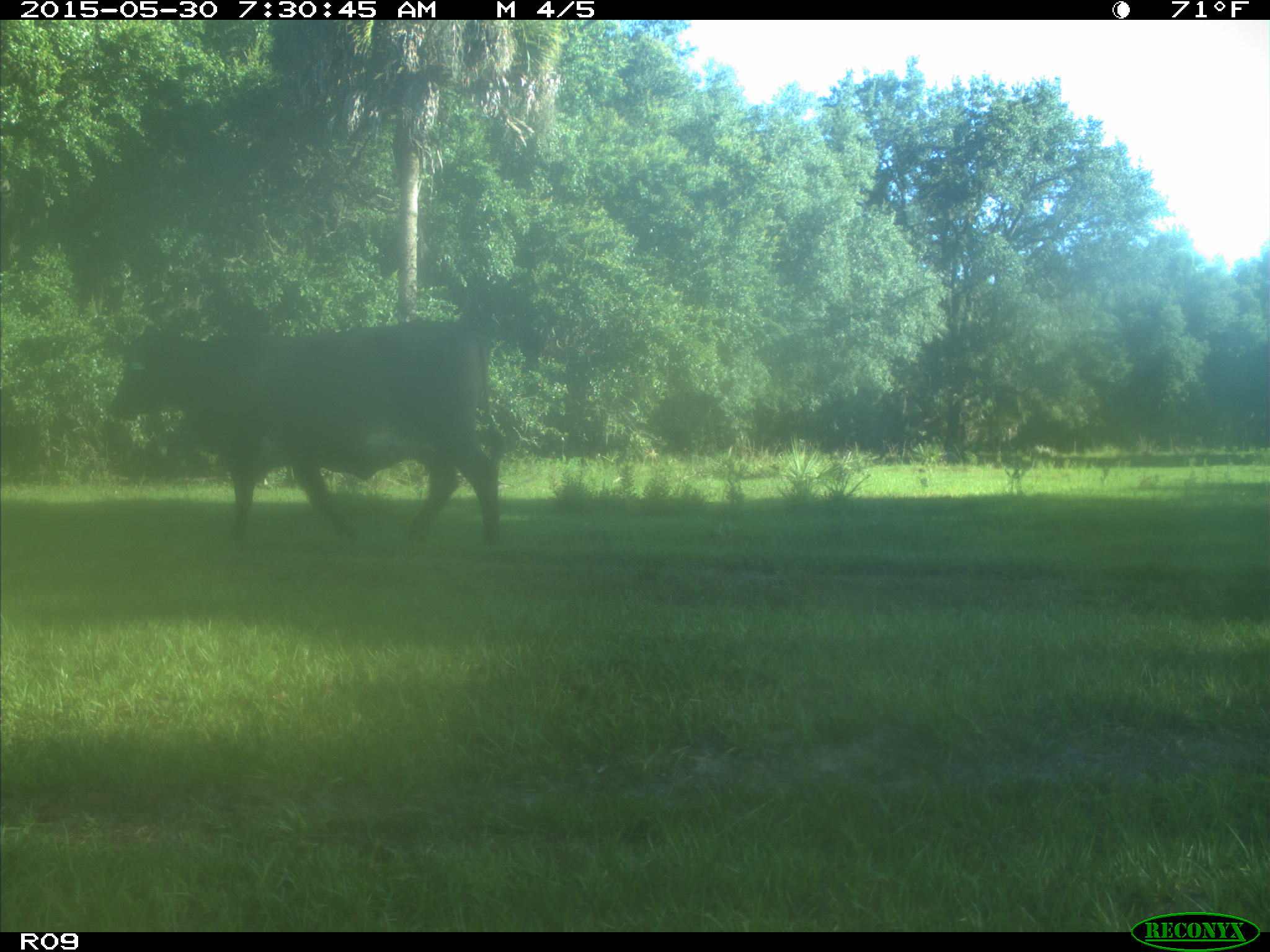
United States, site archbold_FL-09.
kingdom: Animalia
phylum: Chordata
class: Mammalia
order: Artiodactyla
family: Bovidae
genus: Bos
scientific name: Bos taurus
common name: domestic cow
Bos taurus (domestic cow).